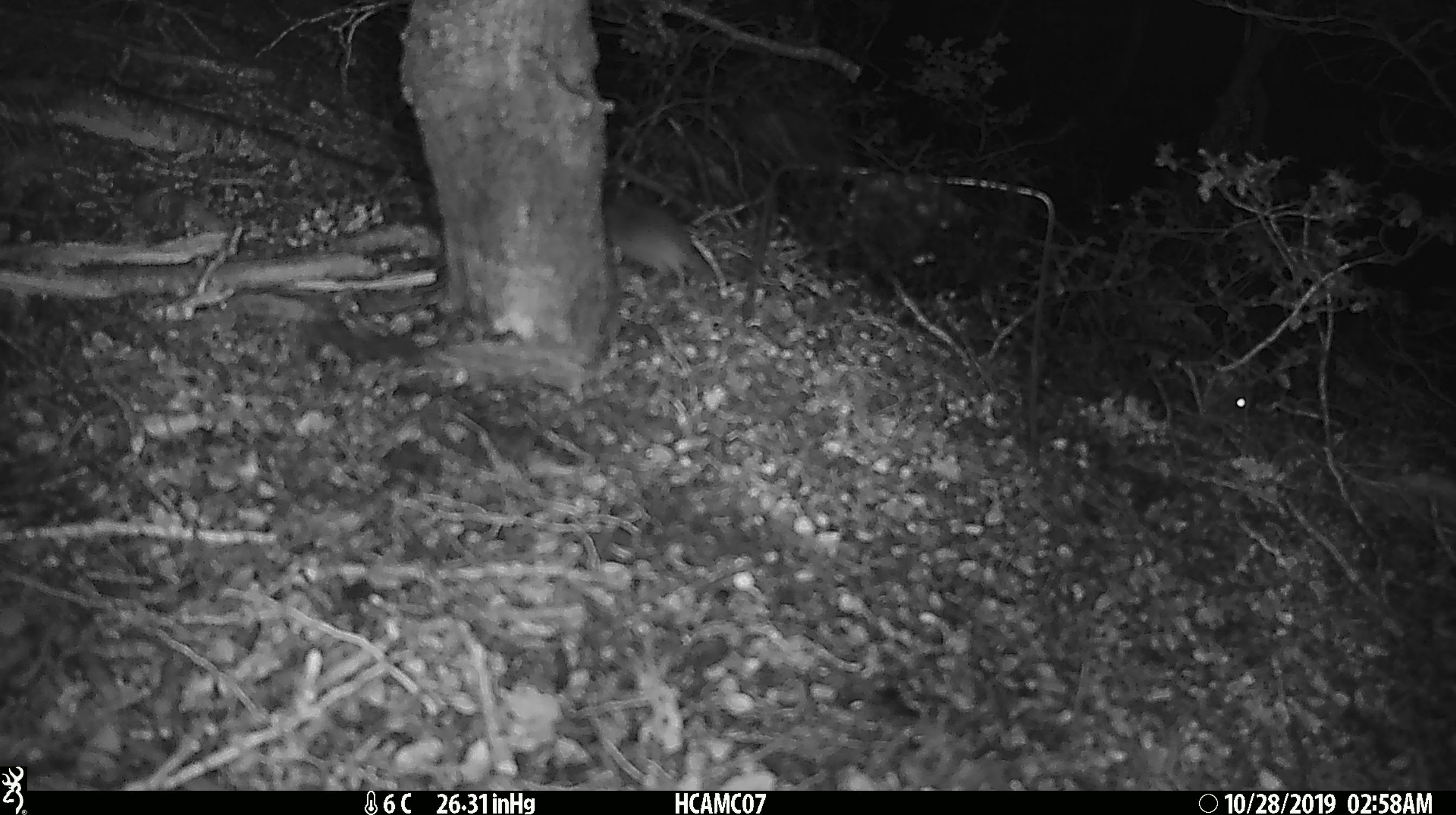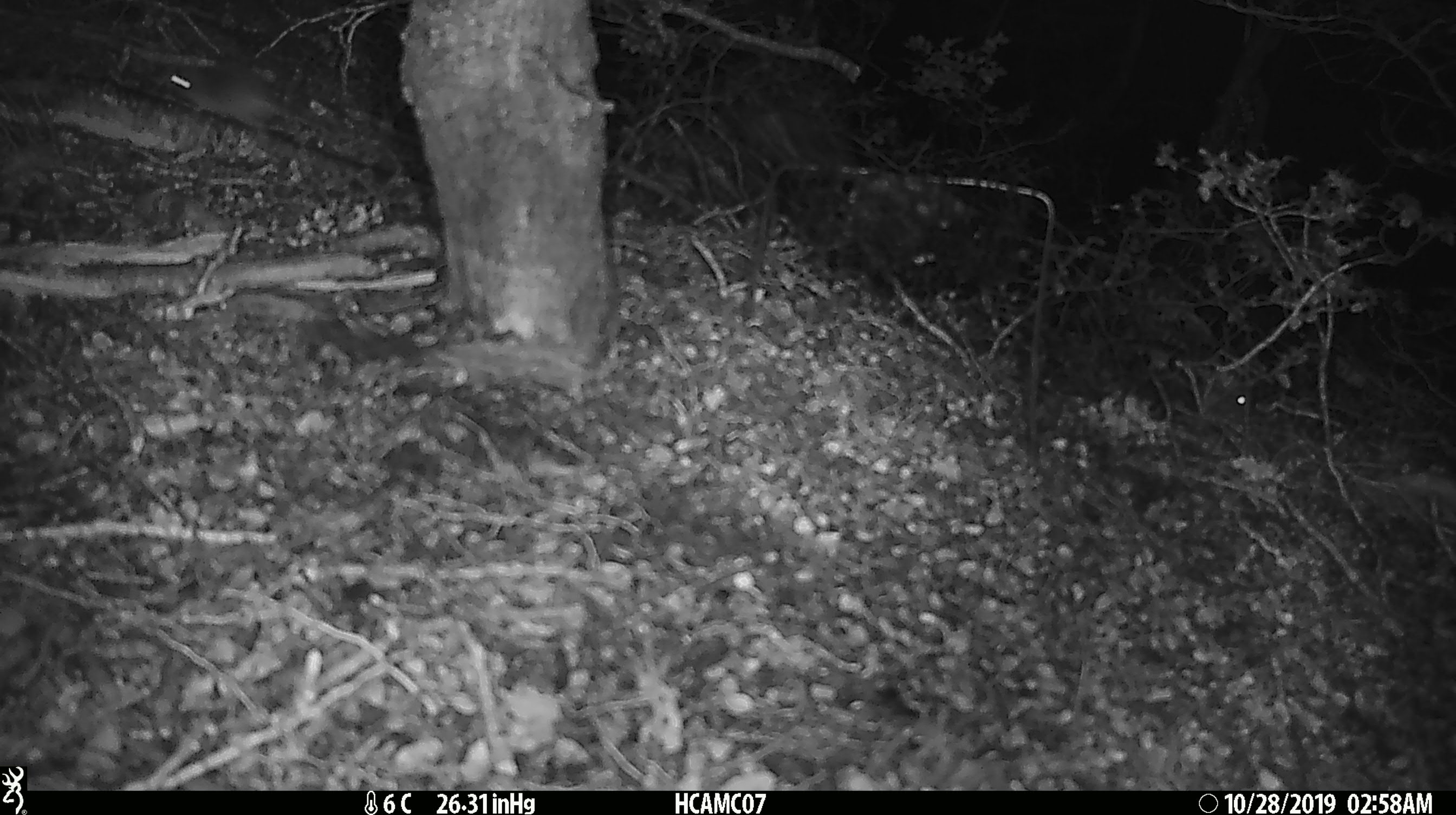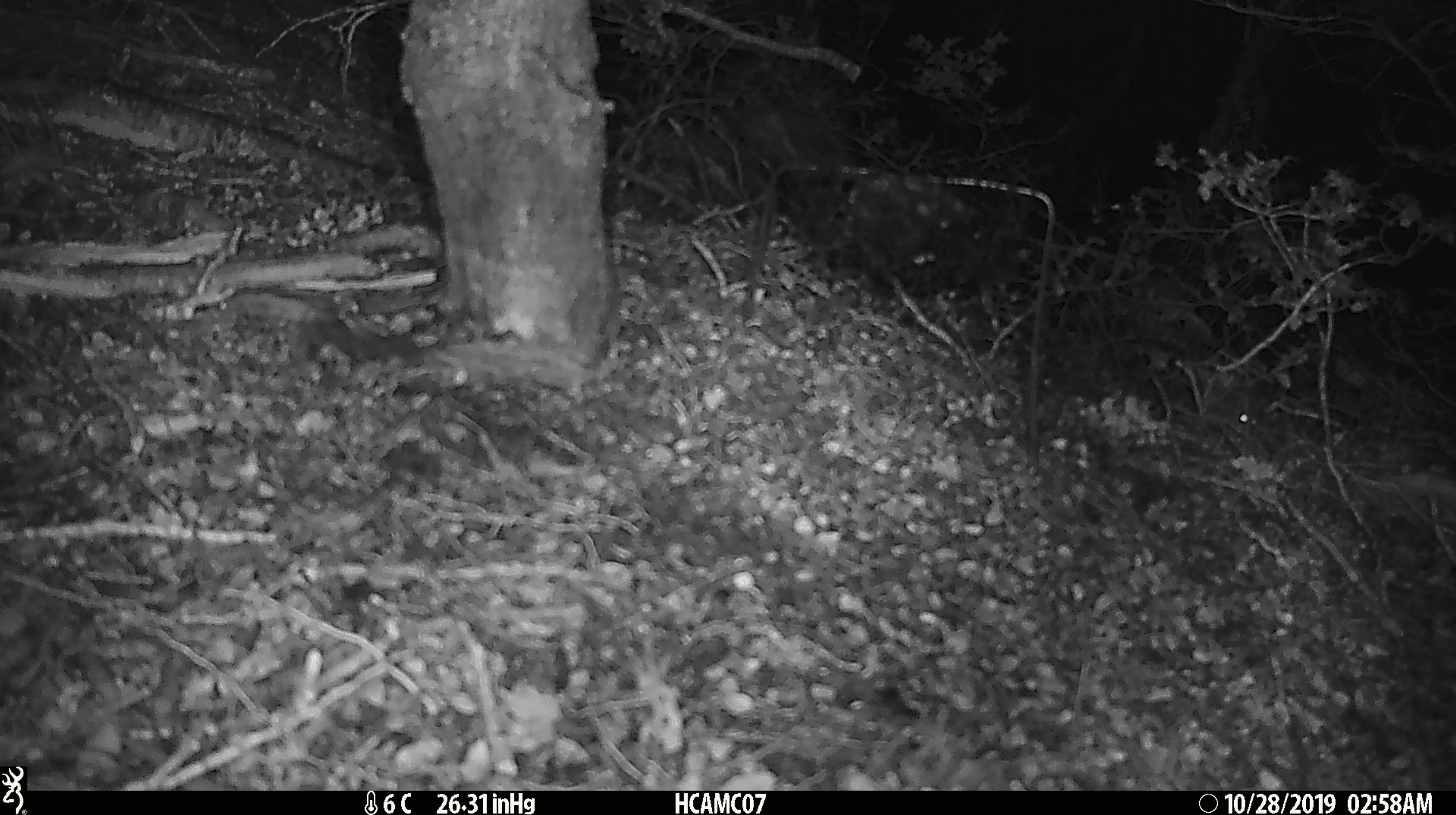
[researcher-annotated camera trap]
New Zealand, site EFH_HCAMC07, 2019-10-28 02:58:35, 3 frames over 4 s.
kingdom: Animalia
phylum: Chordata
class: Mammalia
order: Rodentia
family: Muridae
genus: Mus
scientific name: Mus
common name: mouse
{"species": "mouse (Mus)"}